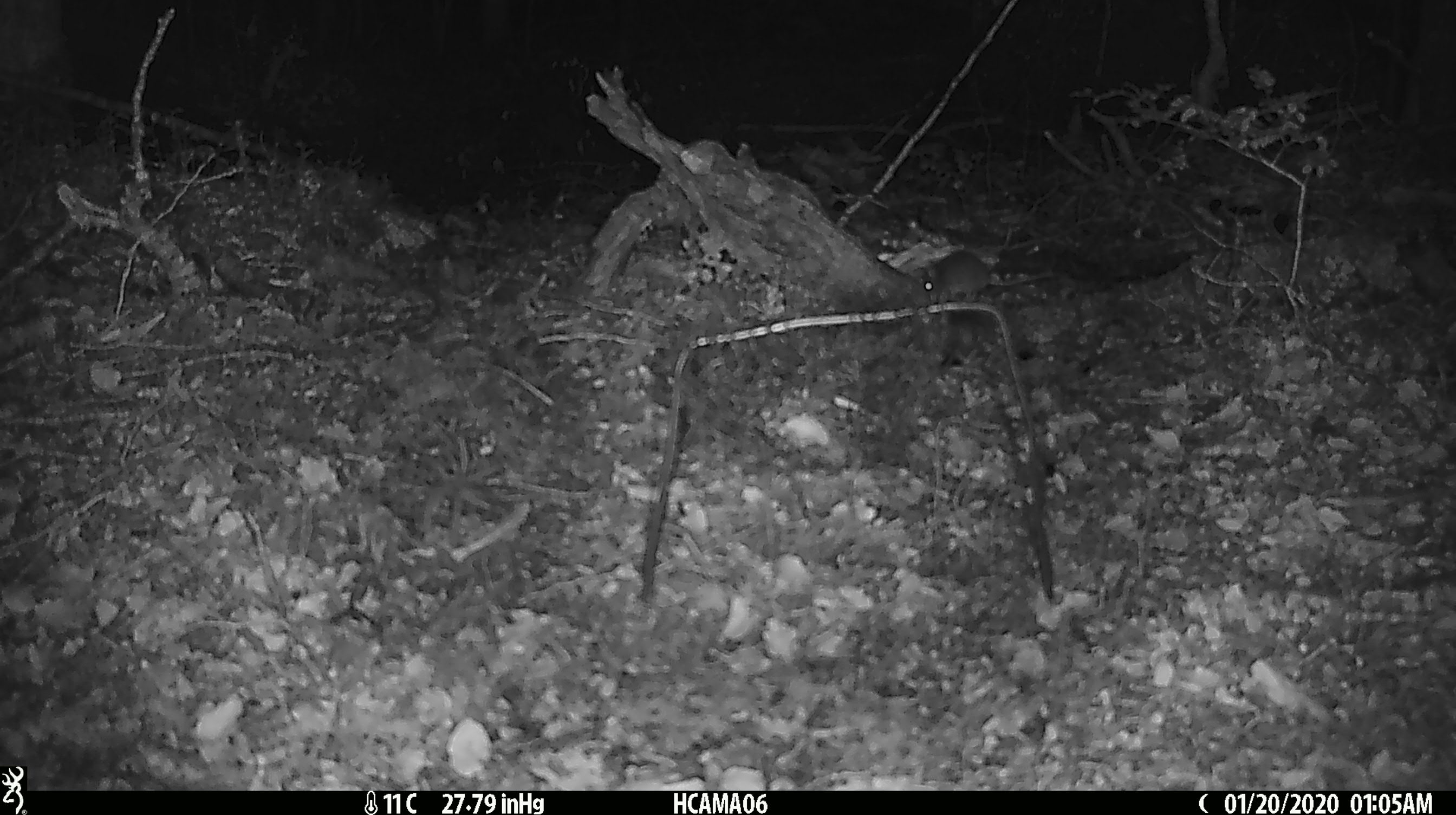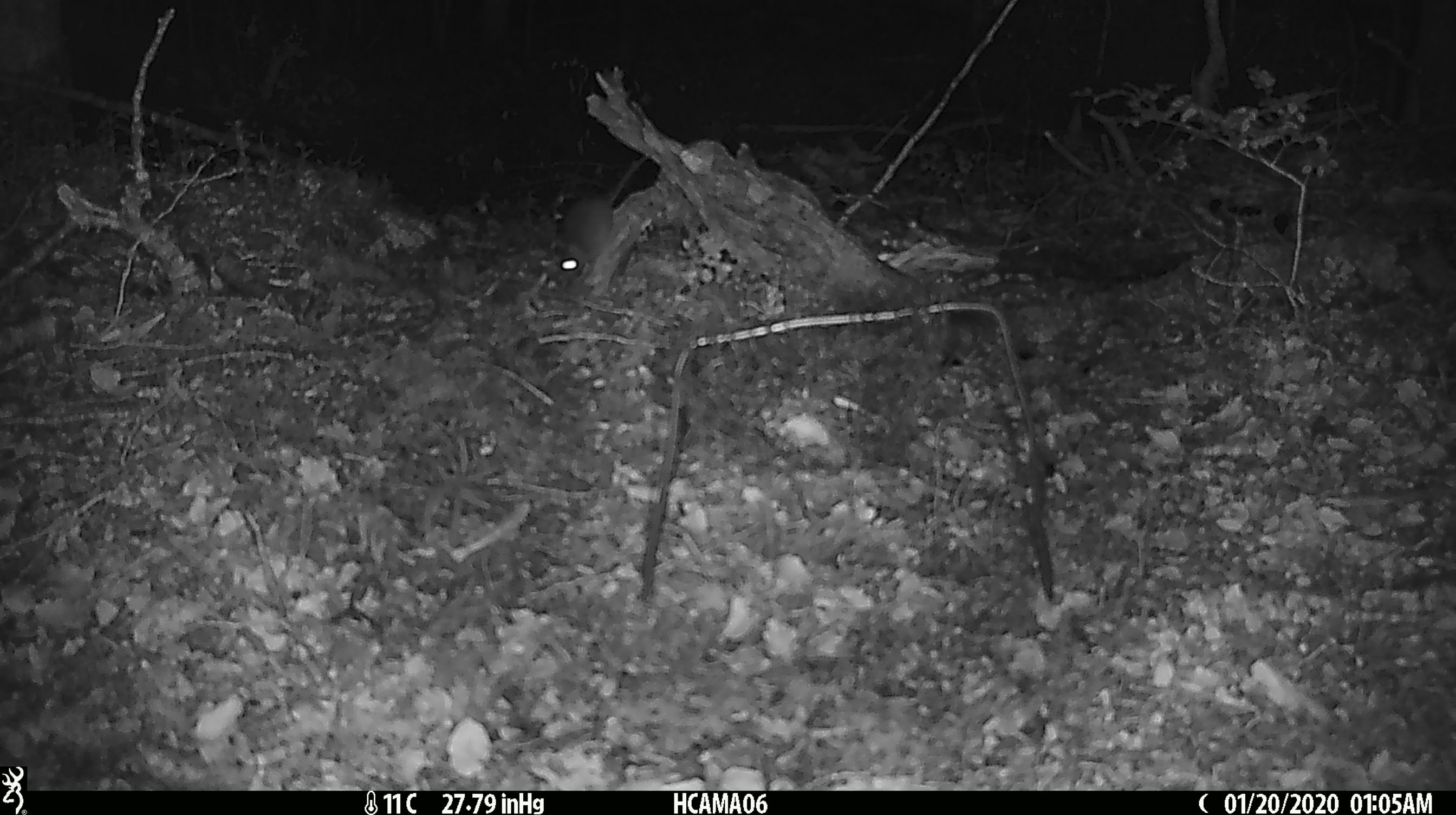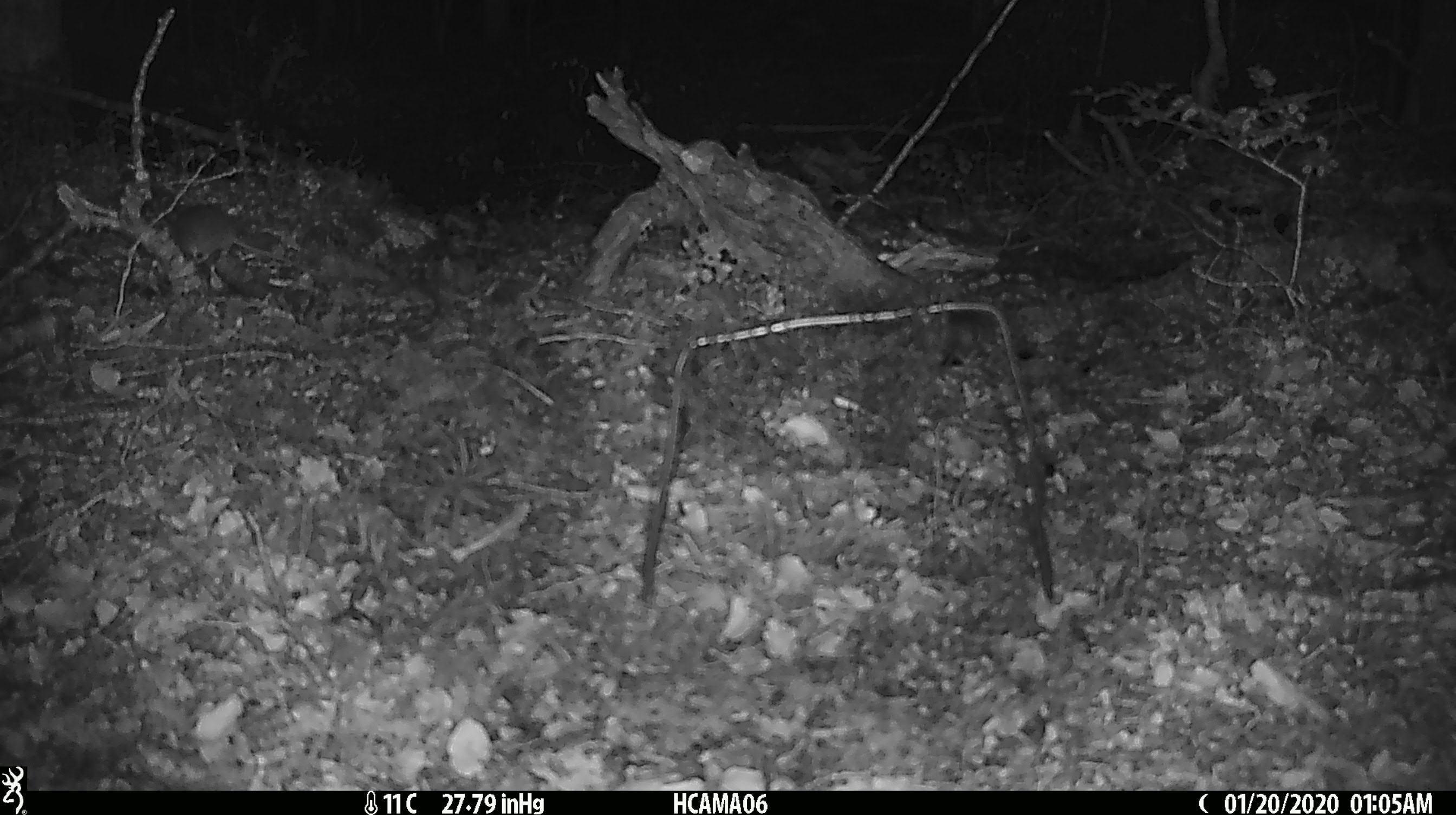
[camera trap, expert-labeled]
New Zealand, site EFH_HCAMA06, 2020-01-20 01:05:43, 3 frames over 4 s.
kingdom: Animalia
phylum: Chordata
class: Mammalia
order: Rodentia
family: Muridae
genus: Mus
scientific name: Mus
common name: mouse